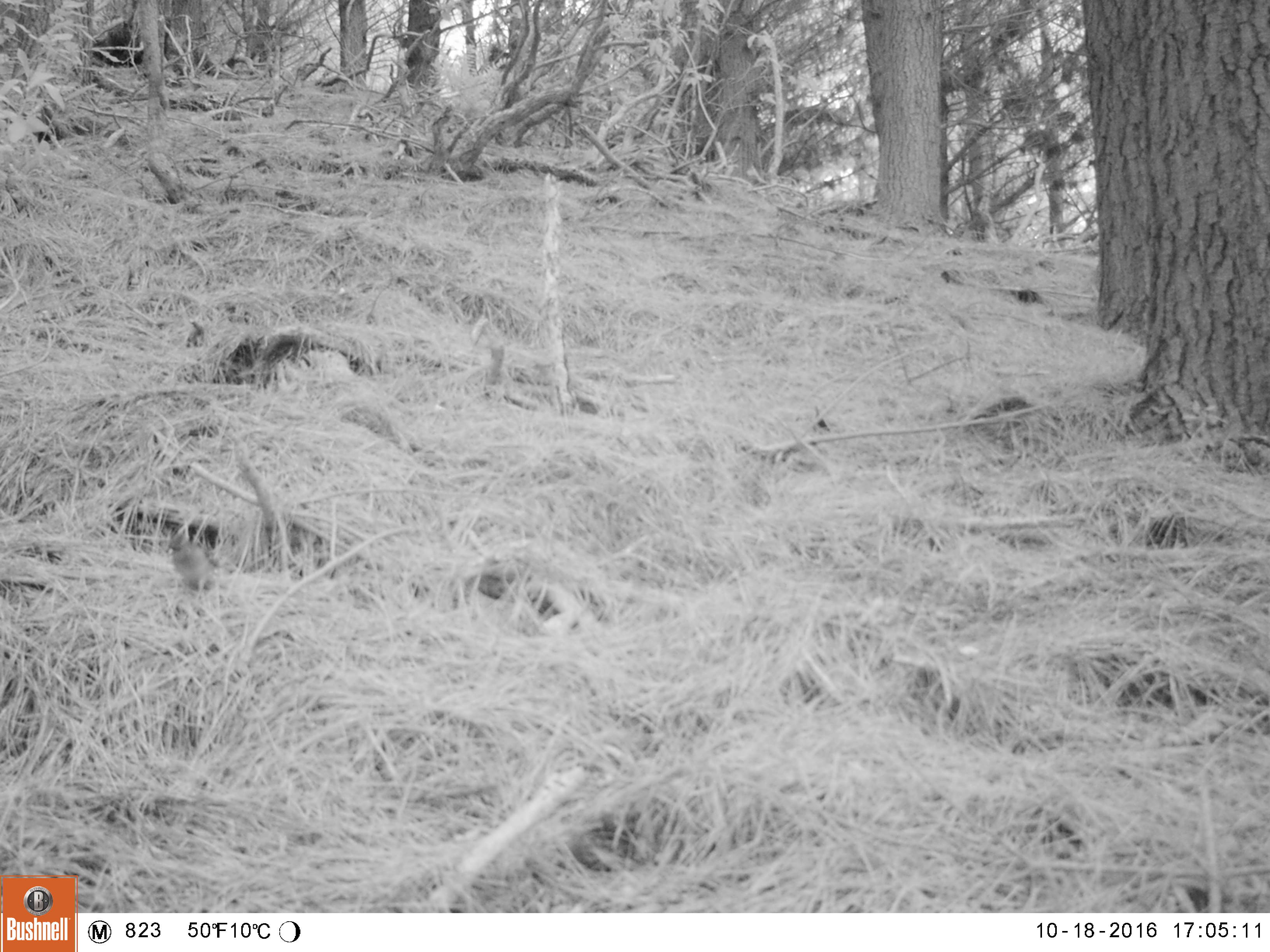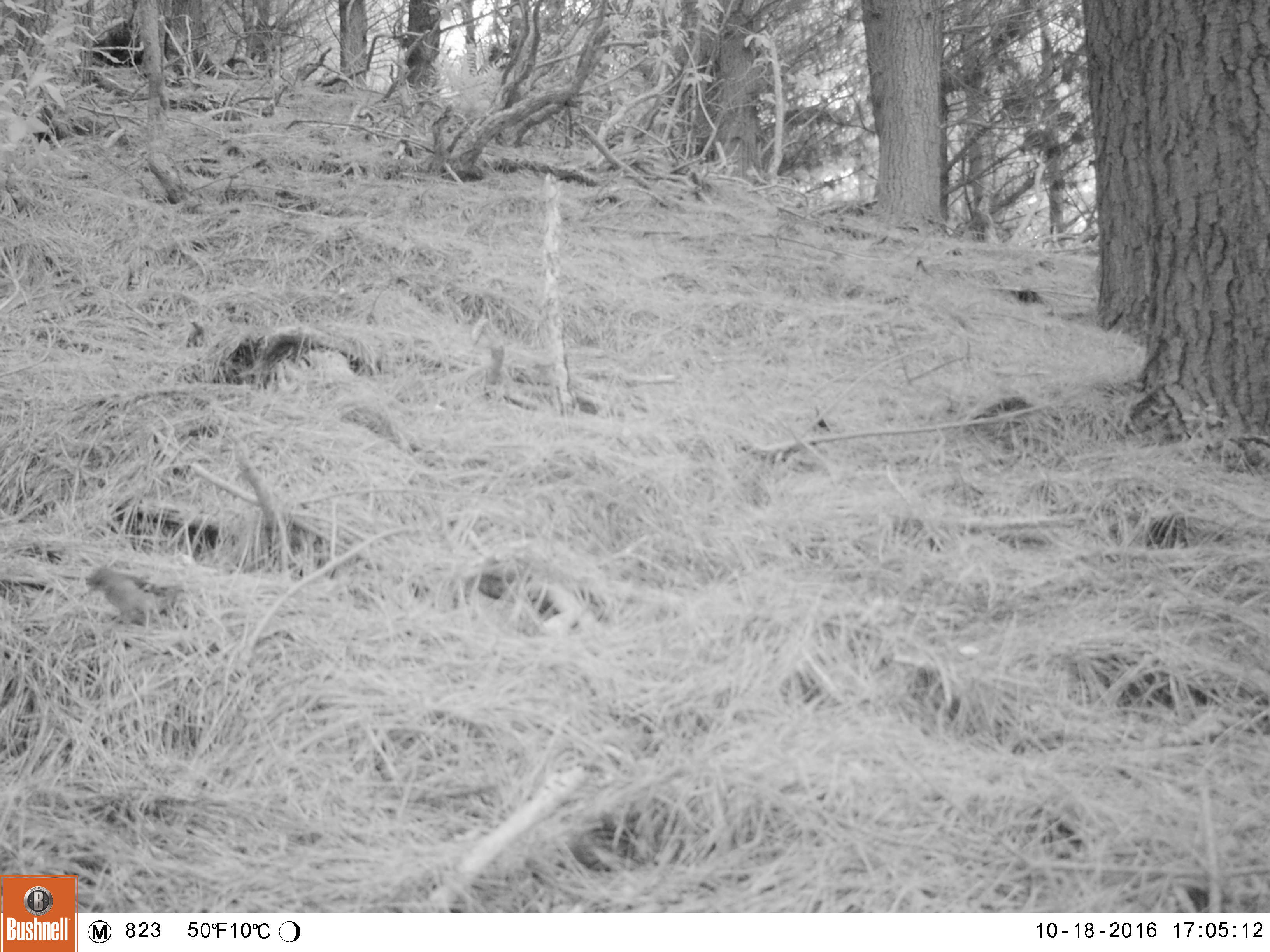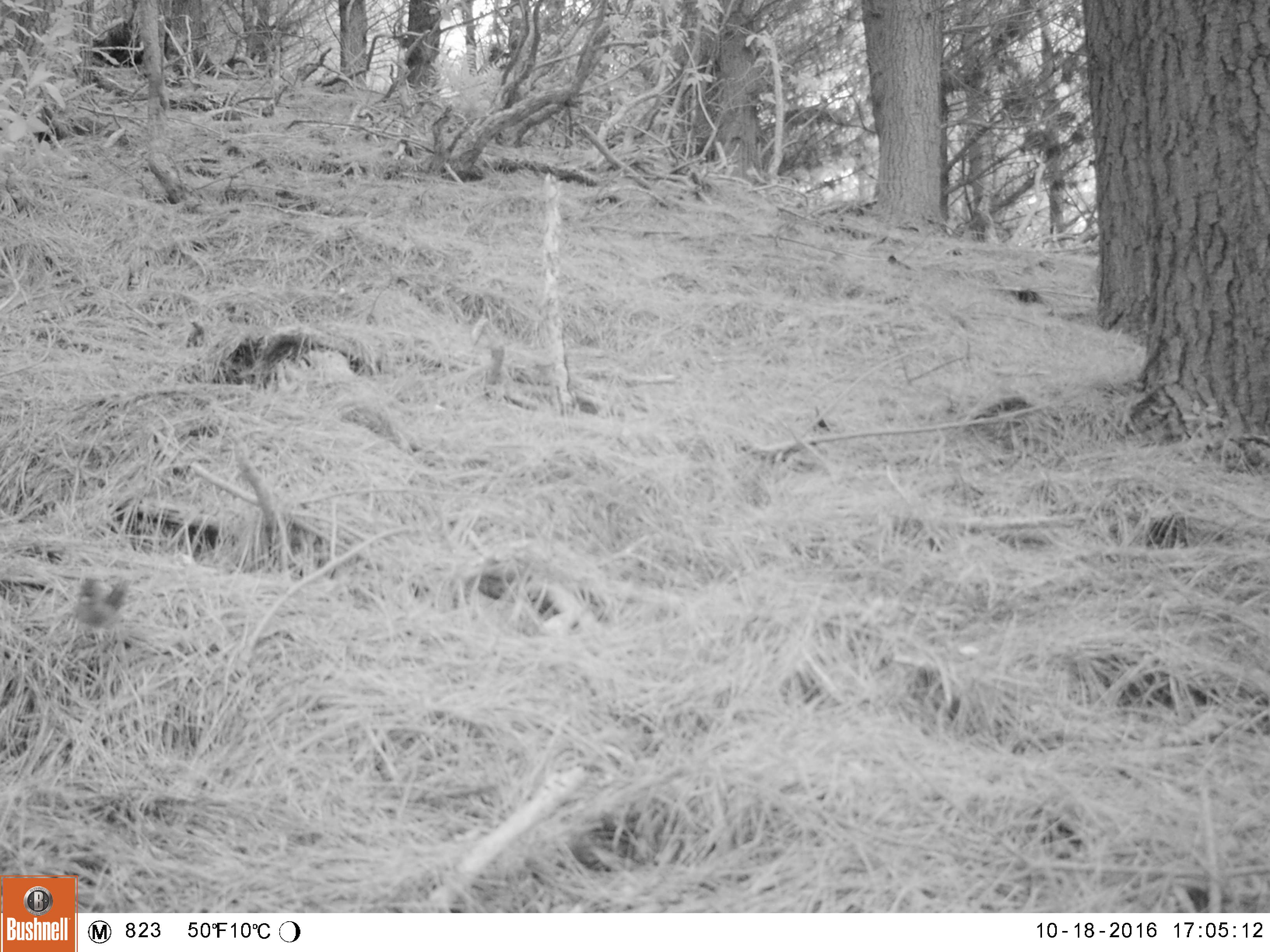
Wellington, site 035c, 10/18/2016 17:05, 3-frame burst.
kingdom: Animalia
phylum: Chordata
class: Aves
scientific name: Aves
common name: bird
Bird (Aves).